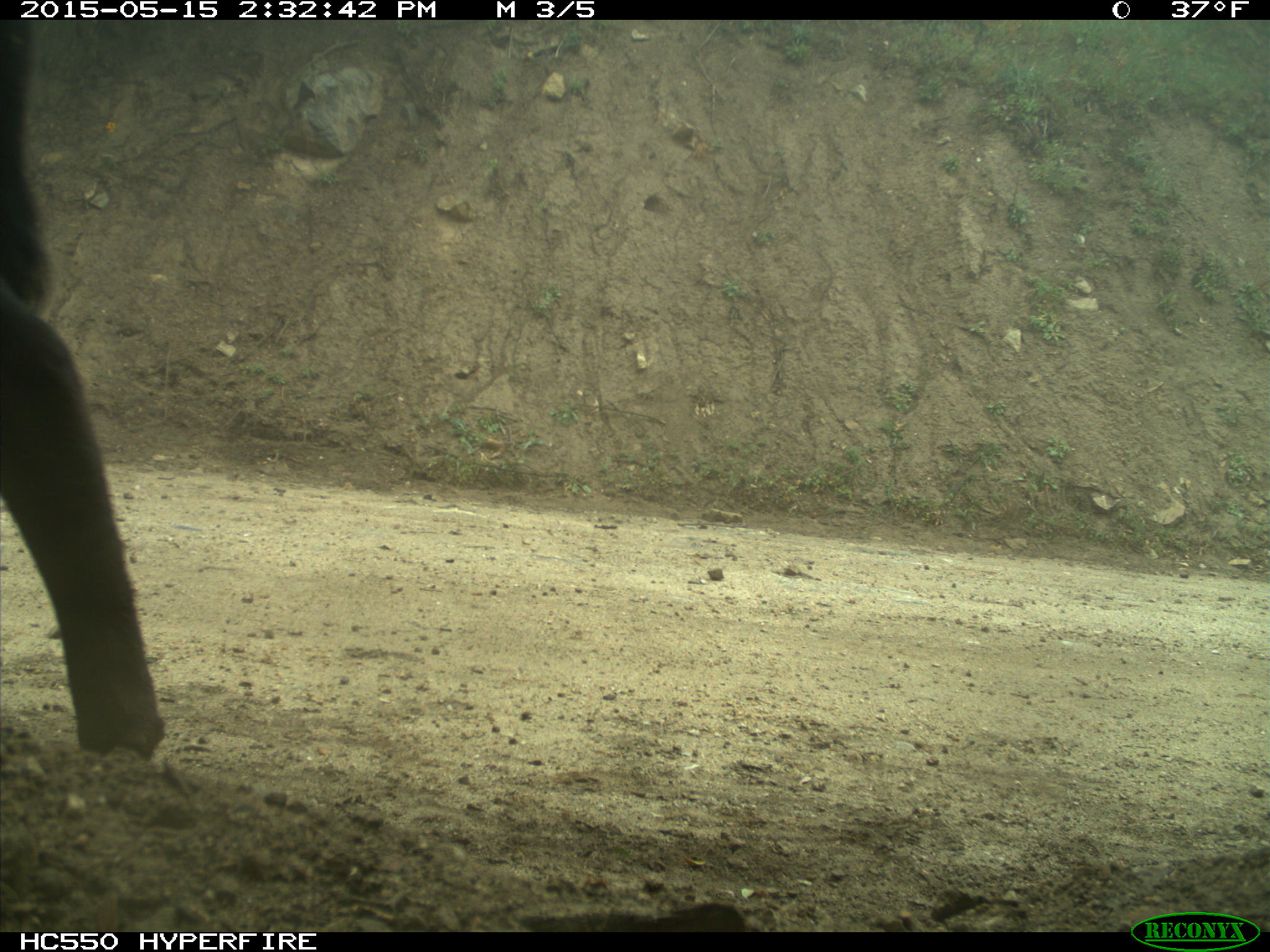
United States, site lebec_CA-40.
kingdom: Animalia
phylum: Chordata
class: Mammalia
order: Artiodactyla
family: Bovidae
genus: Bos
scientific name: Bos taurus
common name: domestic cow